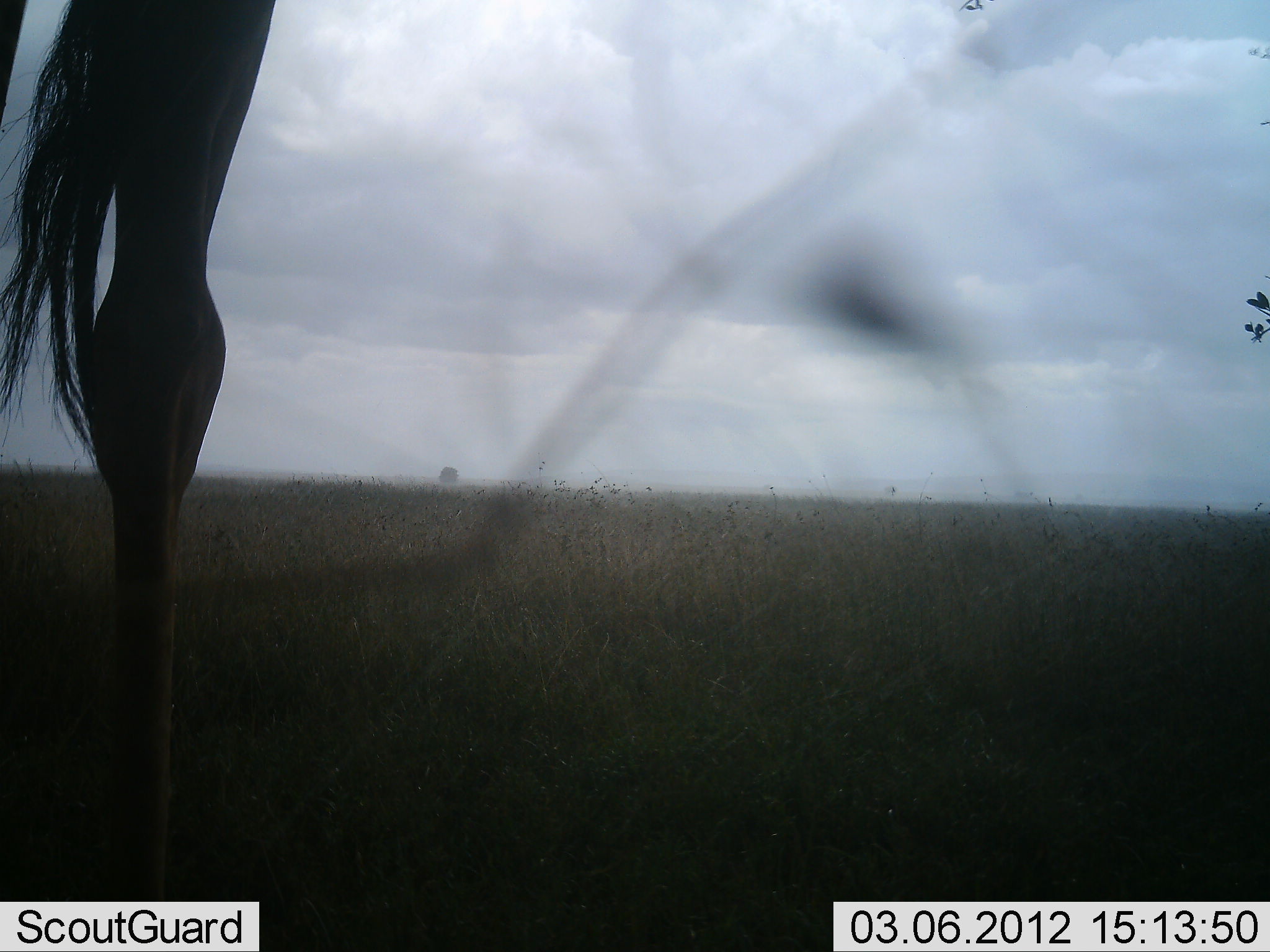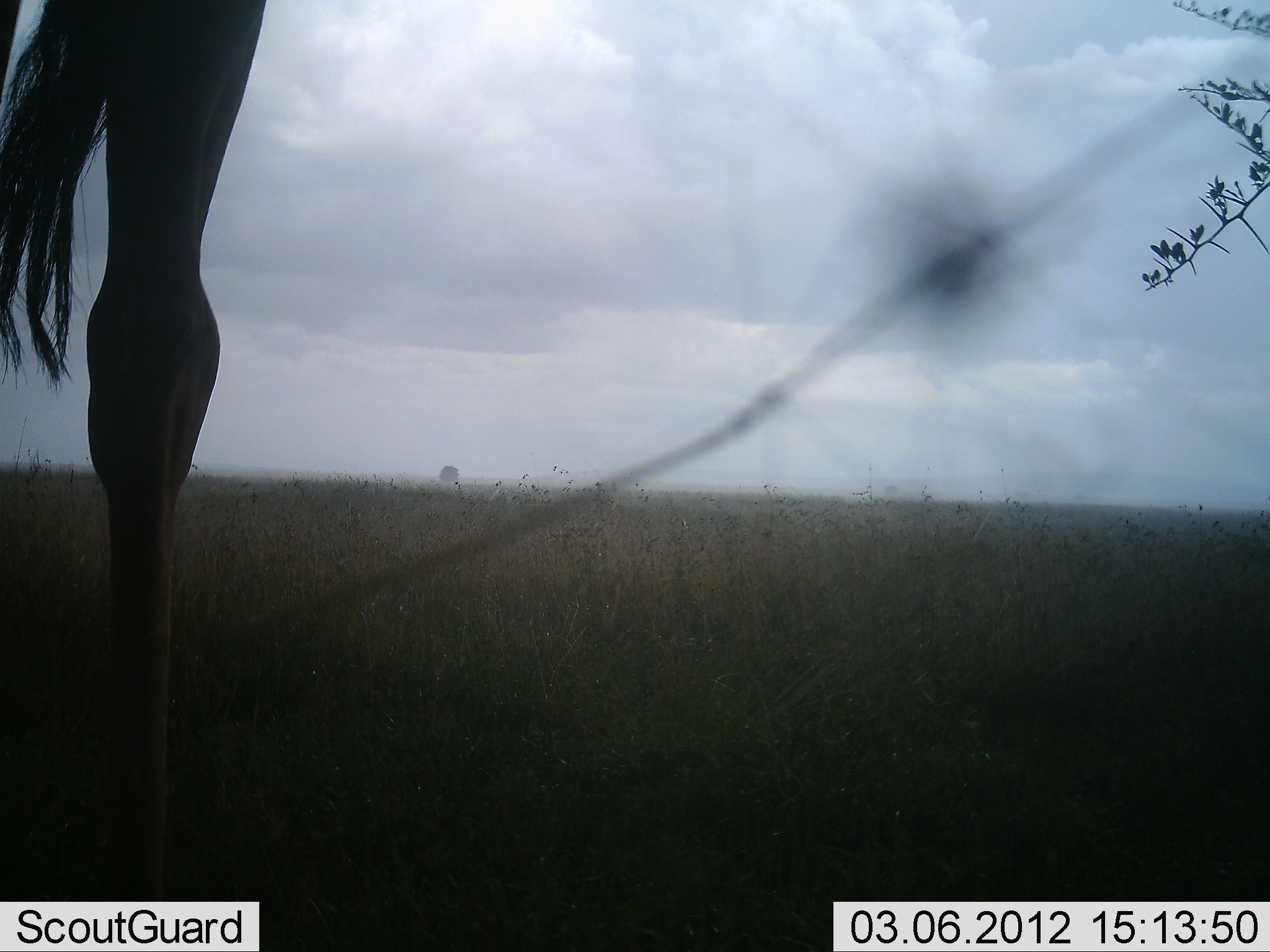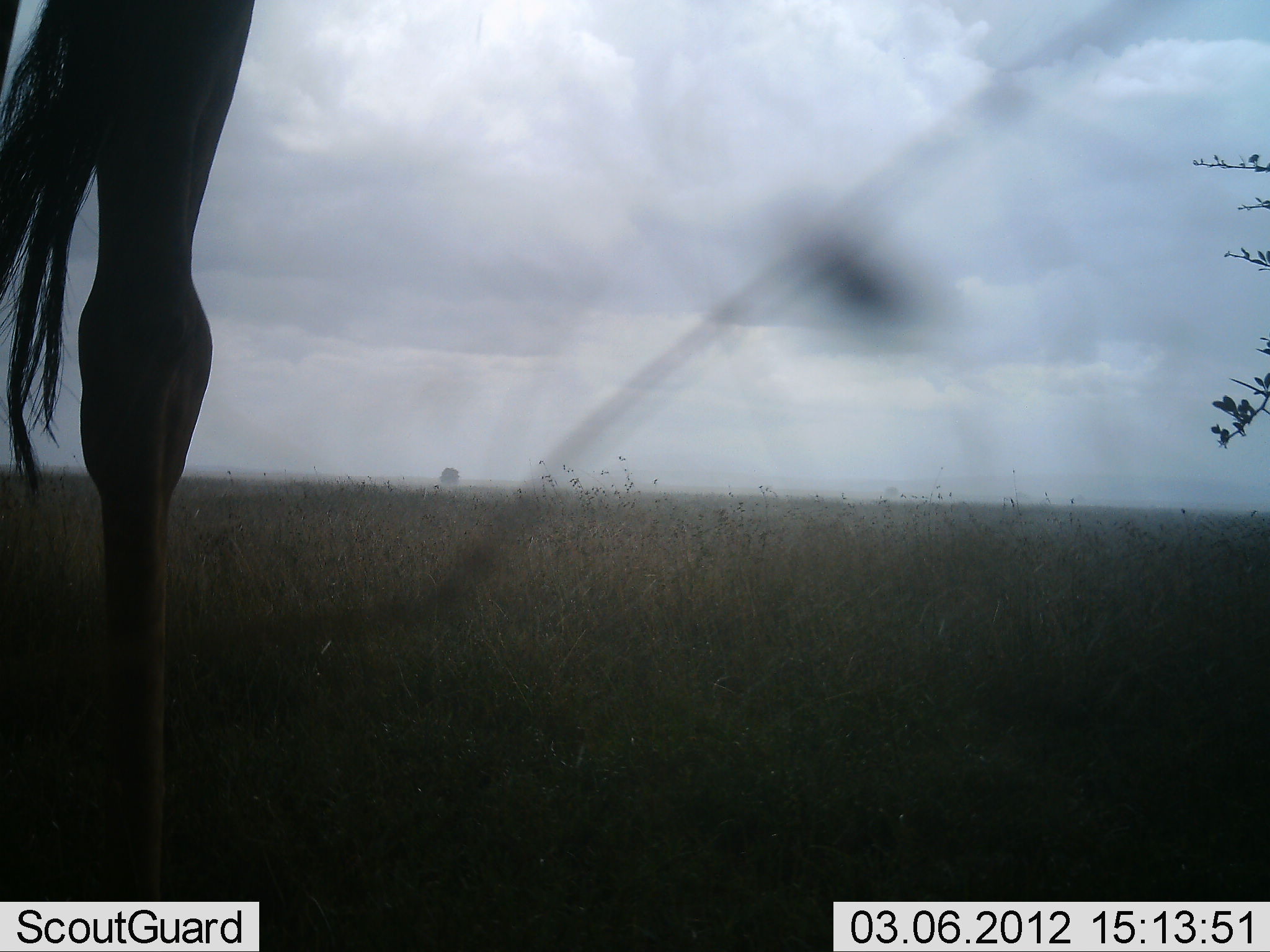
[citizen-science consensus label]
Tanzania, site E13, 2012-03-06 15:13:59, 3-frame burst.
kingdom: Animalia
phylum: Chordata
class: Mammalia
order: Artiodactyla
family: Giraffidae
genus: Giraffa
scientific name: Giraffa camelopardalis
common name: giraffe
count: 1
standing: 95%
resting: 0%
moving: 0%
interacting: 0%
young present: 0%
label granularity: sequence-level